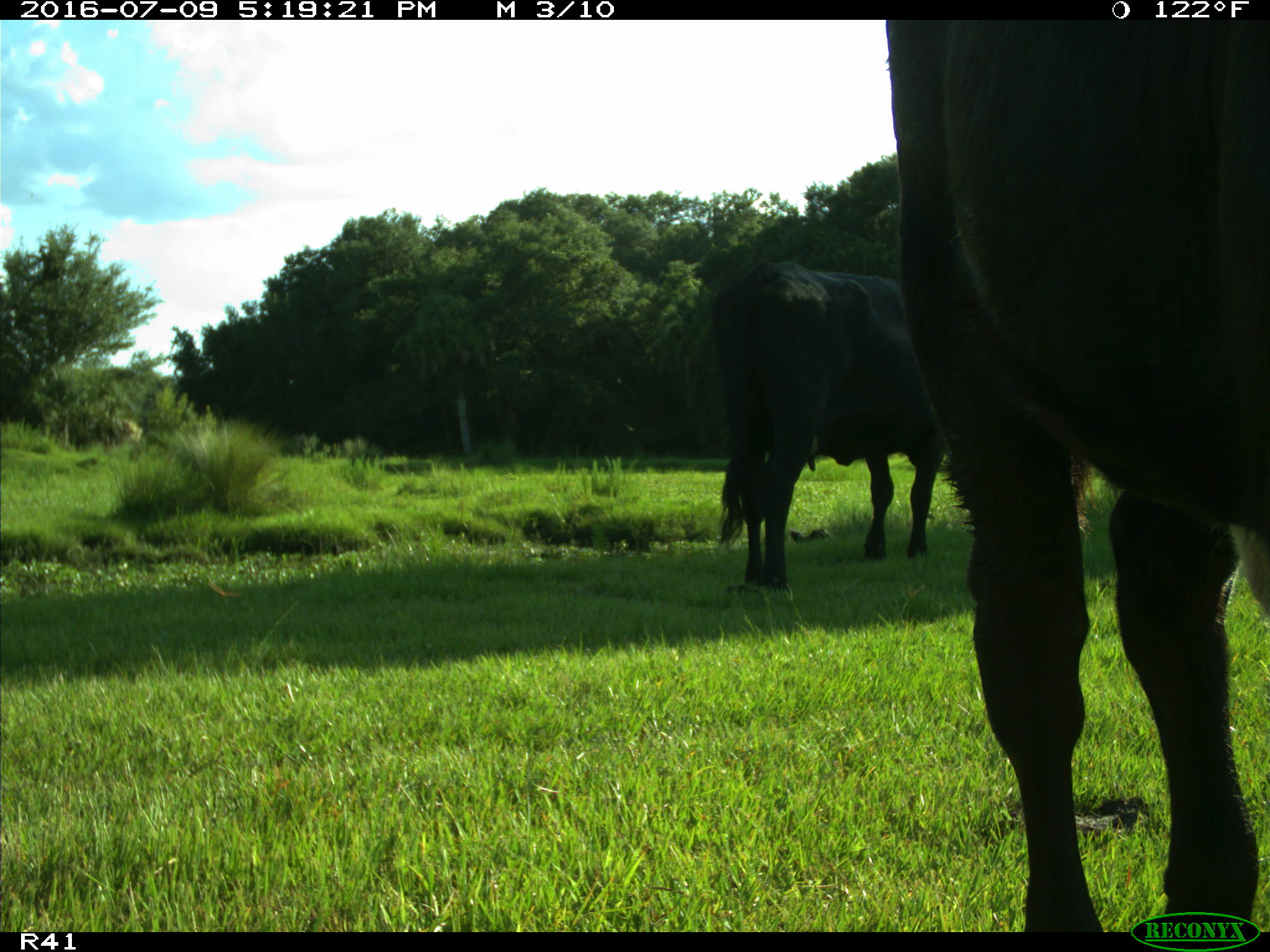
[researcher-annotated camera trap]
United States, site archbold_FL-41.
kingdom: Animalia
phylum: Chordata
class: Mammalia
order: Artiodactyla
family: Bovidae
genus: Bos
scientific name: Bos taurus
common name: domestic cow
Bos taurus (domestic cow).